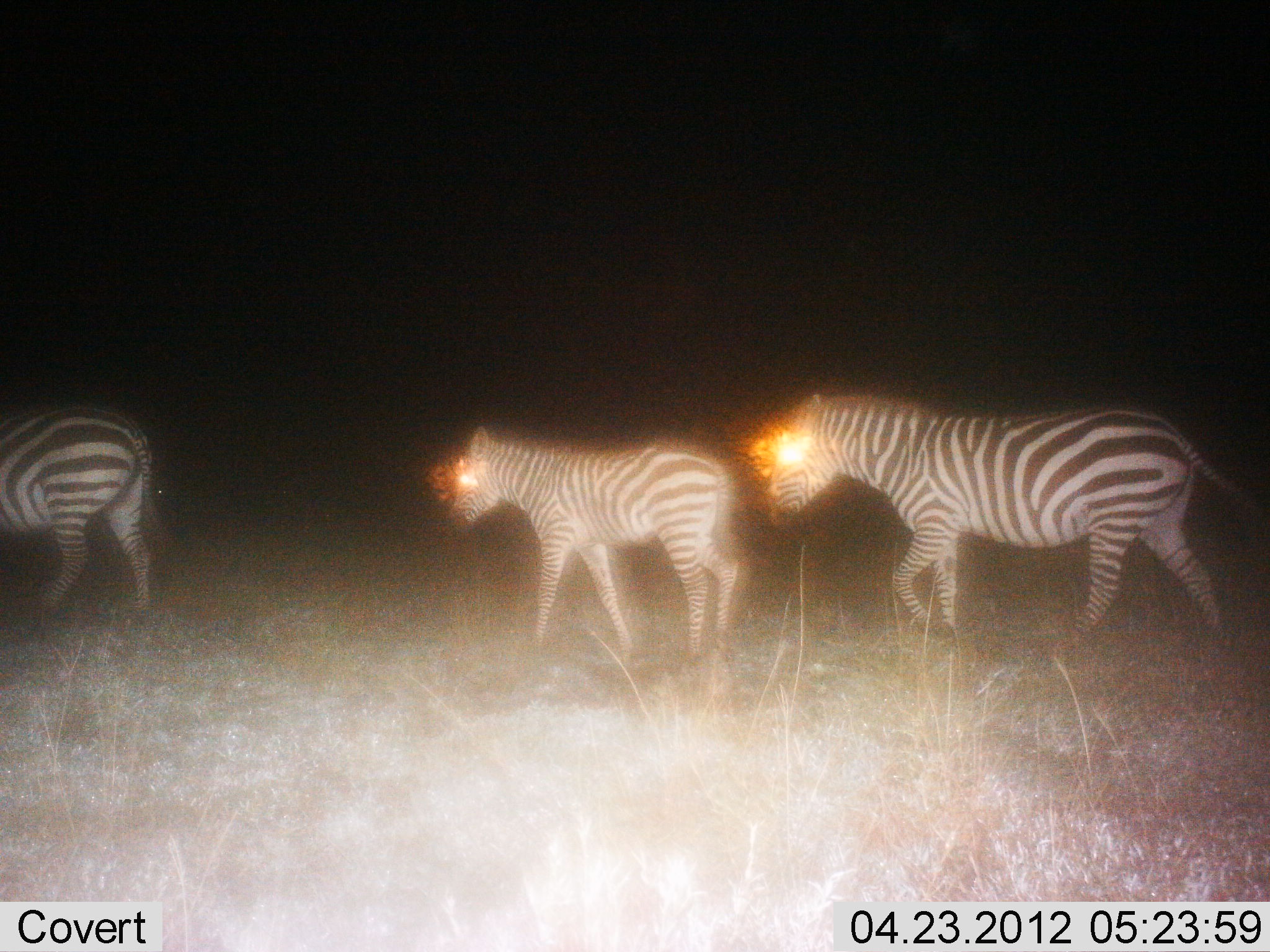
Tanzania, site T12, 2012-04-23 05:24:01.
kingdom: Animalia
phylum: Chordata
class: Mammalia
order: Perissodactyla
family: Equidae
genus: Equus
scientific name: Equus quagga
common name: plains zebra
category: zebra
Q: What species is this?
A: Zebra (plains zebra) (Equus quagga).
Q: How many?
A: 3.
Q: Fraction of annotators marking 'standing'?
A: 0%.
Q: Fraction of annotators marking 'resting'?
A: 0%.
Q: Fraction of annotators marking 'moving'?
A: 100%.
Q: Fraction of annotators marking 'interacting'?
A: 0%.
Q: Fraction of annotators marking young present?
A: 45%.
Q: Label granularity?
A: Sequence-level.